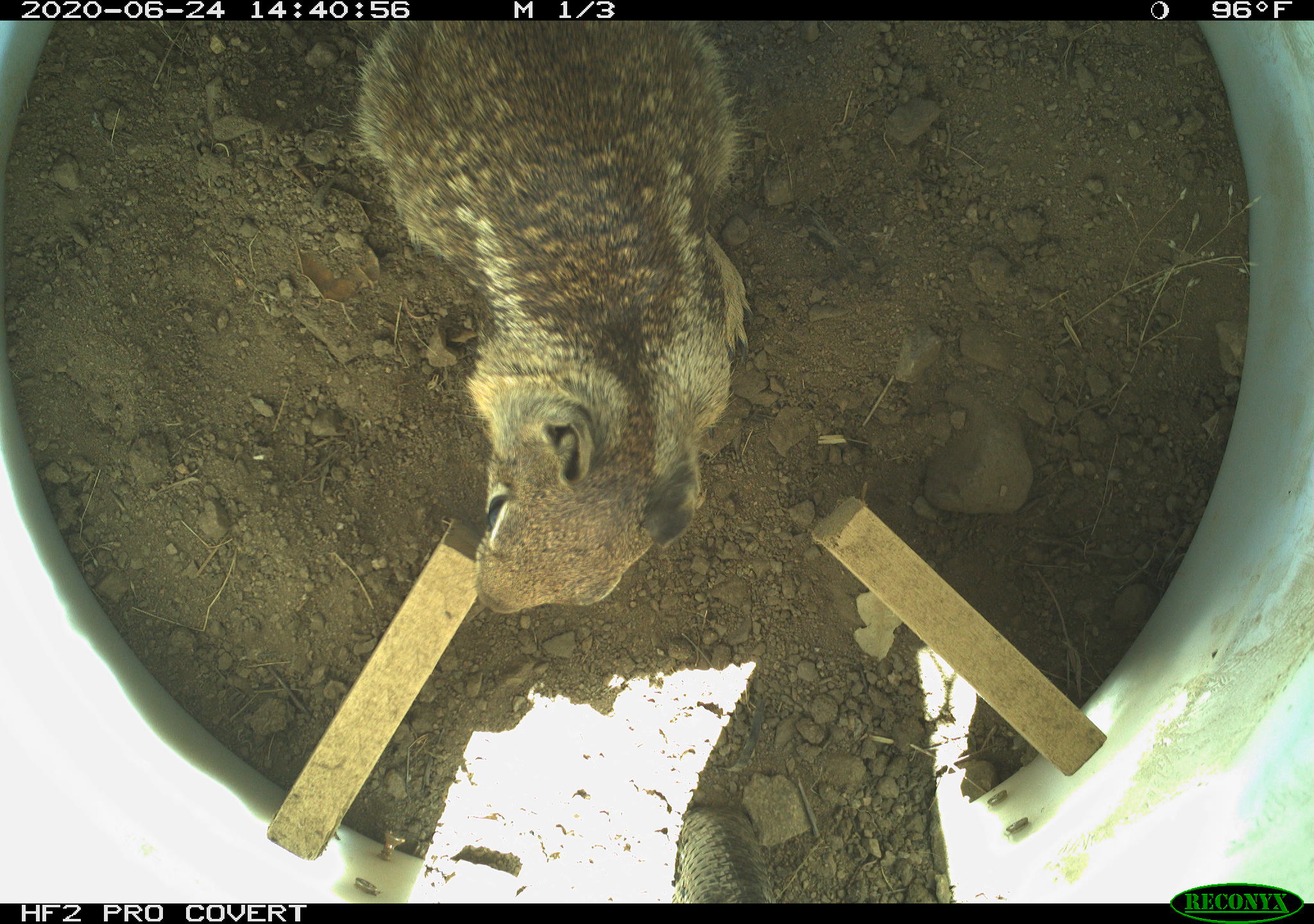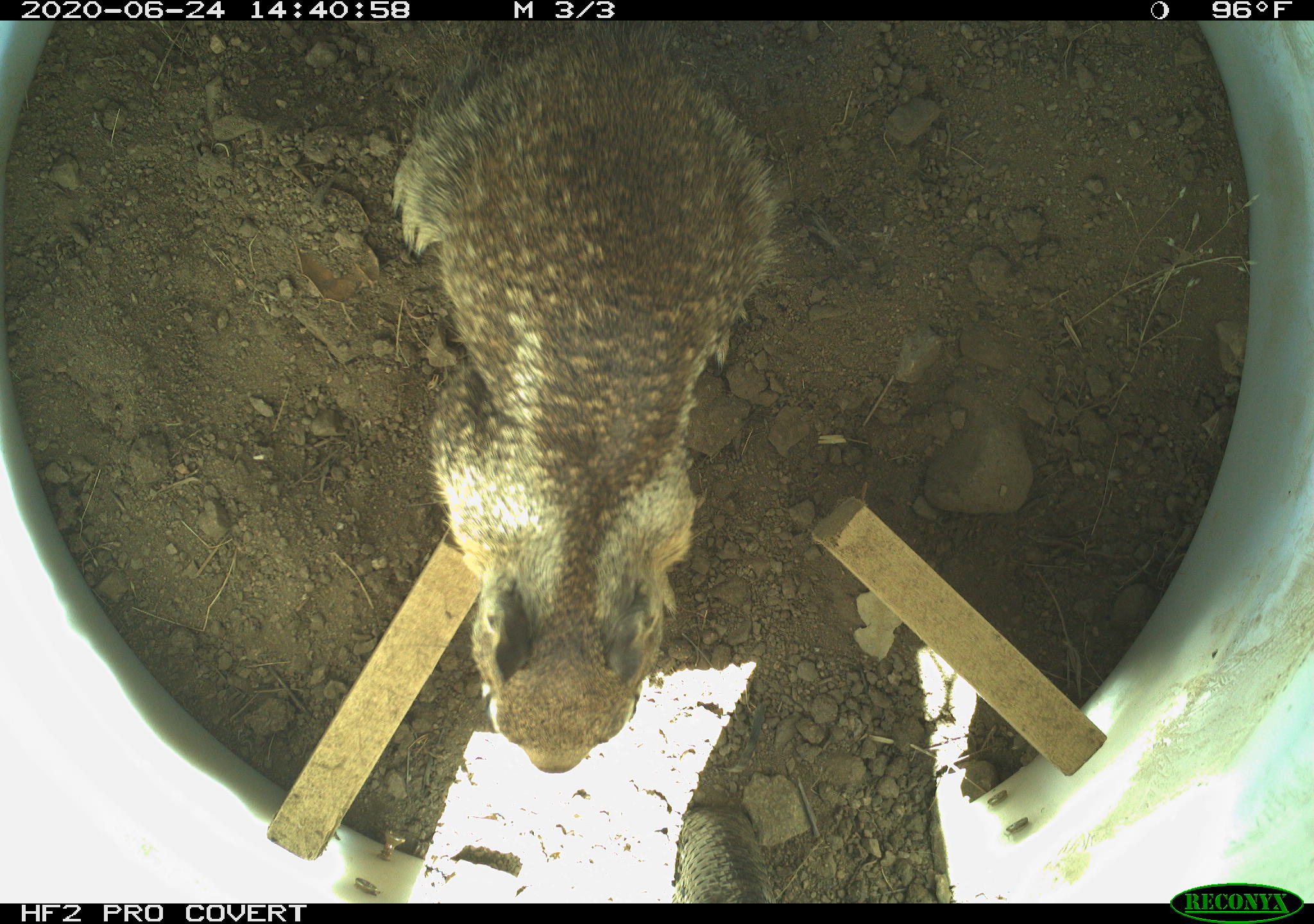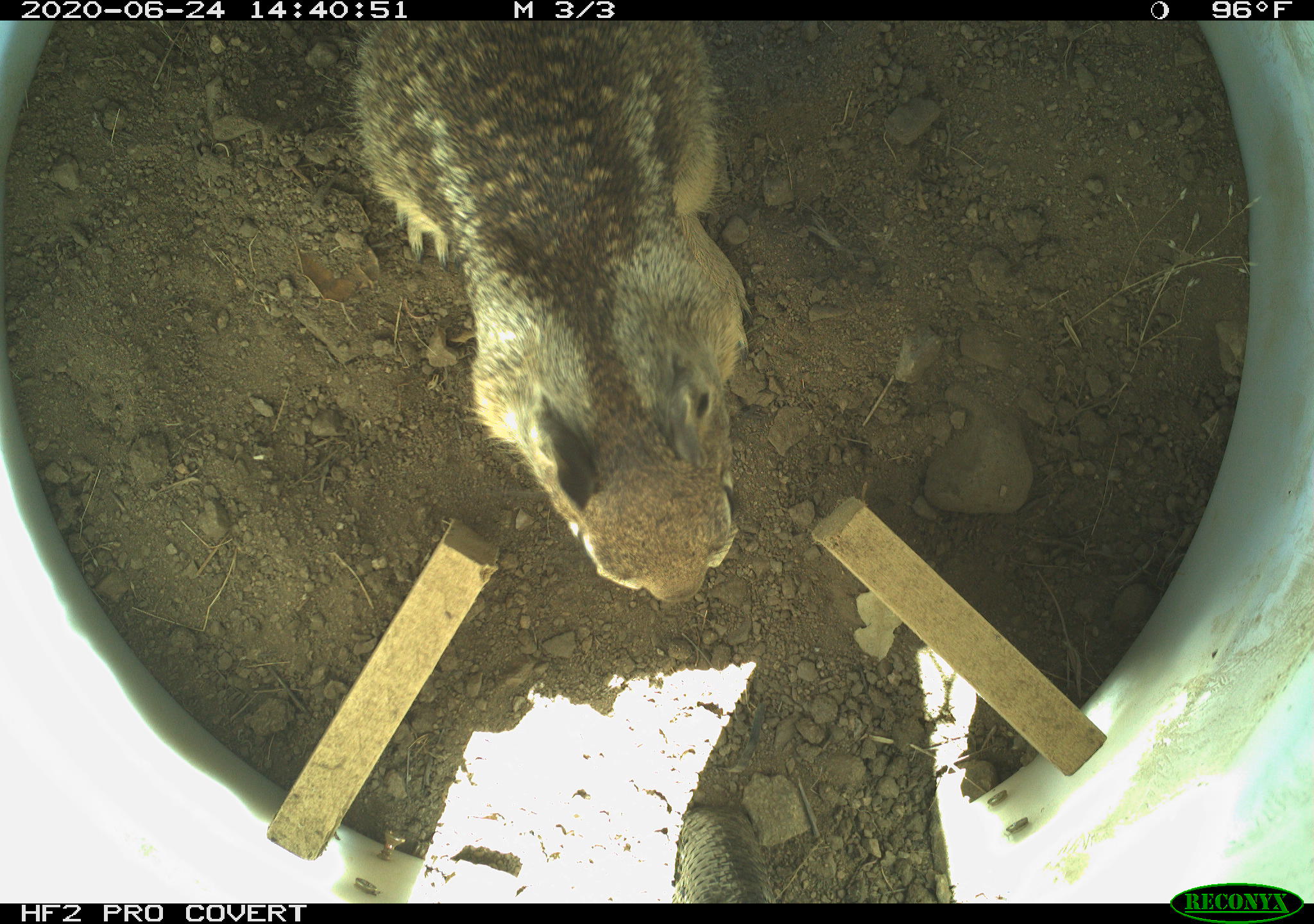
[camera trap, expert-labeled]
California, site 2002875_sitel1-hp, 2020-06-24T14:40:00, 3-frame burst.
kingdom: Animalia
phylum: Chordata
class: Mammalia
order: Rodentia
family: Sciuridae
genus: Otospermophilus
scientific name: Otospermophilus beecheyi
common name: california ground squirrel